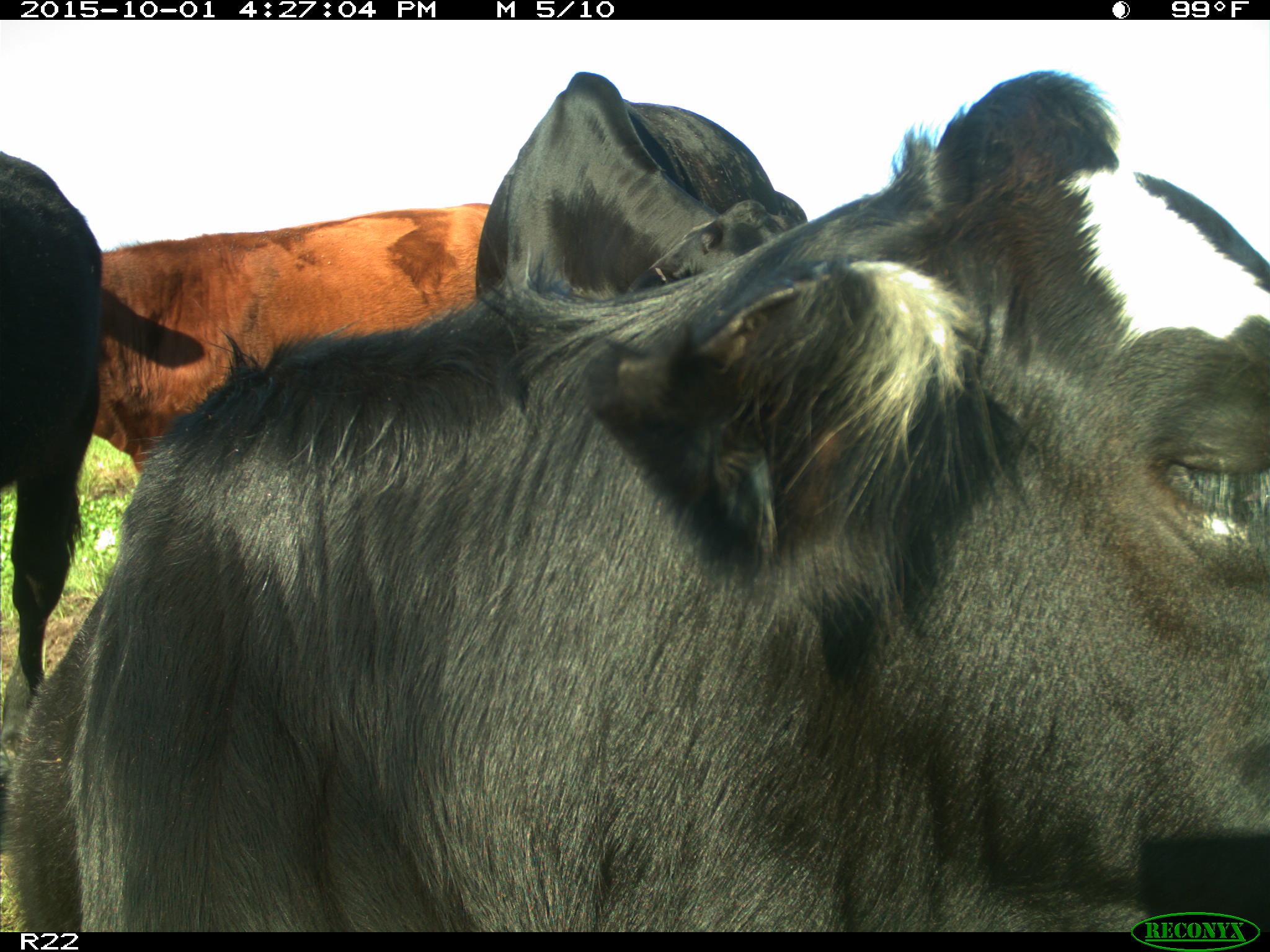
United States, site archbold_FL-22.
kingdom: Animalia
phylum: Chordata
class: Mammalia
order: Artiodactyla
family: Bovidae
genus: Bos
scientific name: Bos taurus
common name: domestic cow